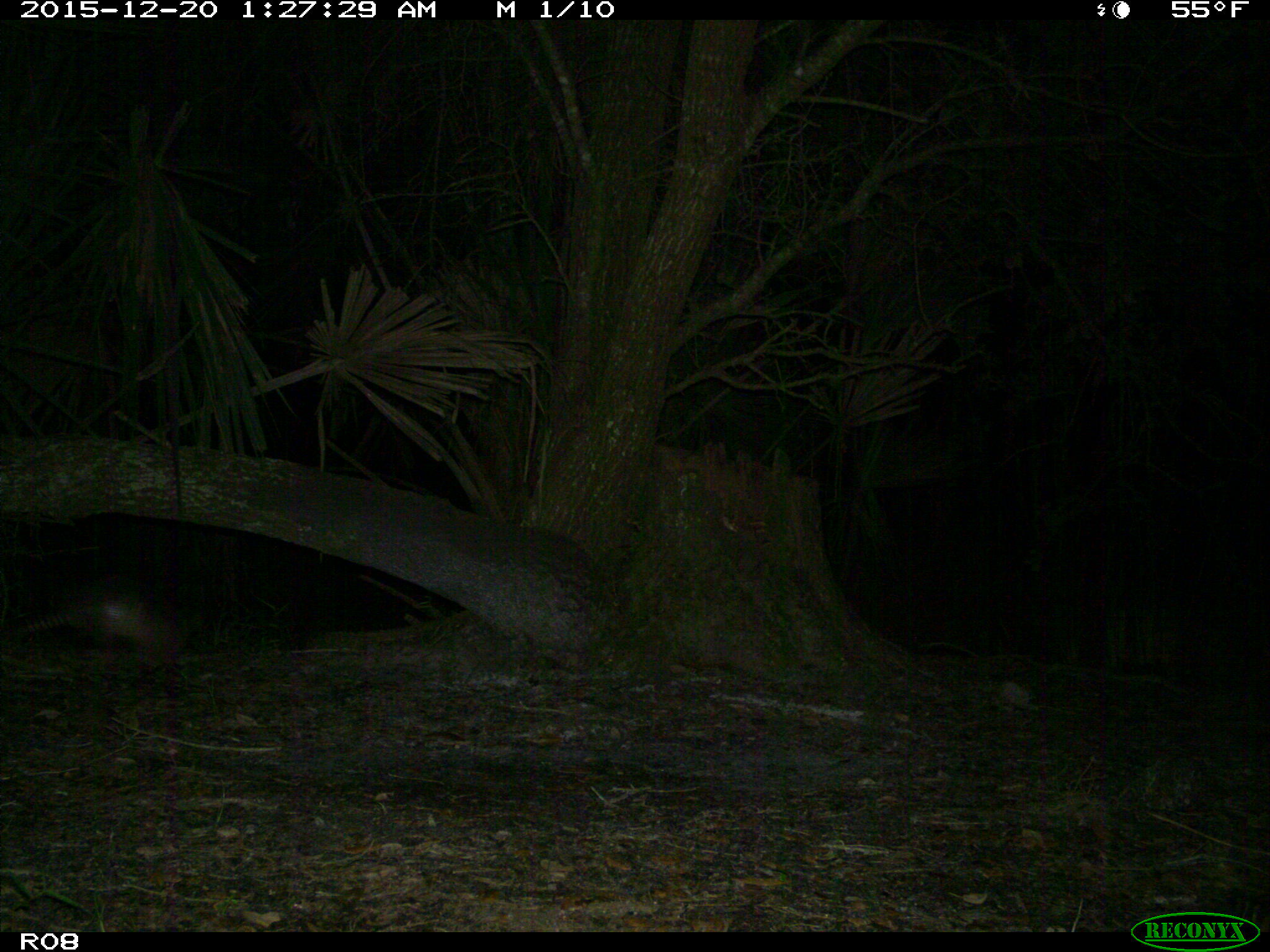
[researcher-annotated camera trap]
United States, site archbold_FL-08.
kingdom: Animalia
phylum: Chordata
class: Mammalia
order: Cingulata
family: Dasypodidae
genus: Dasypus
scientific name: Dasypus novemcinctus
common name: nine-banded armadillo